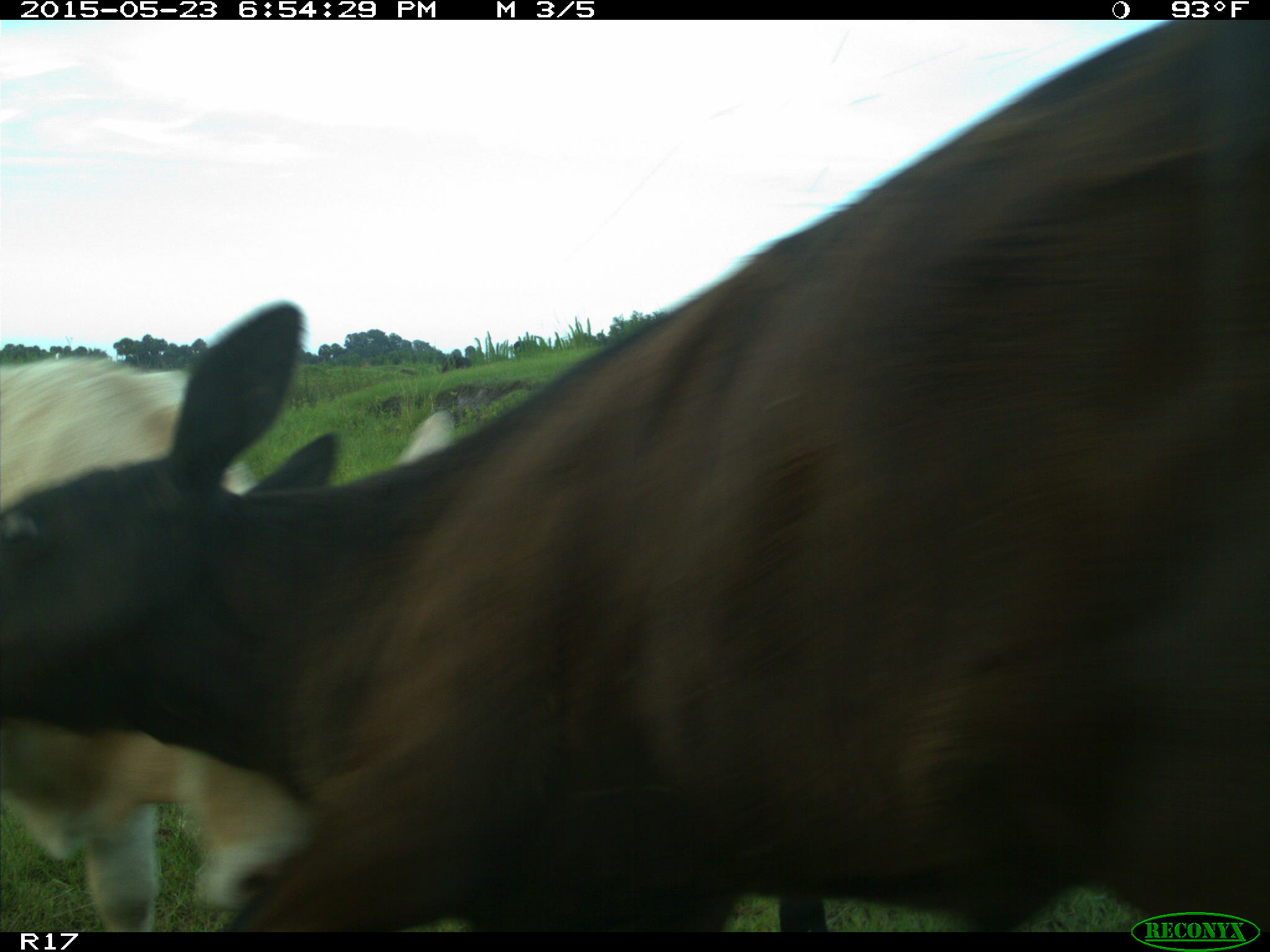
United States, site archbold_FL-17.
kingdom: Animalia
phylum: Chordata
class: Mammalia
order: Artiodactyla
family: Bovidae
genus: Bos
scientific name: Bos taurus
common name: domestic cow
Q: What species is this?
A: Bos taurus (domestic cow).